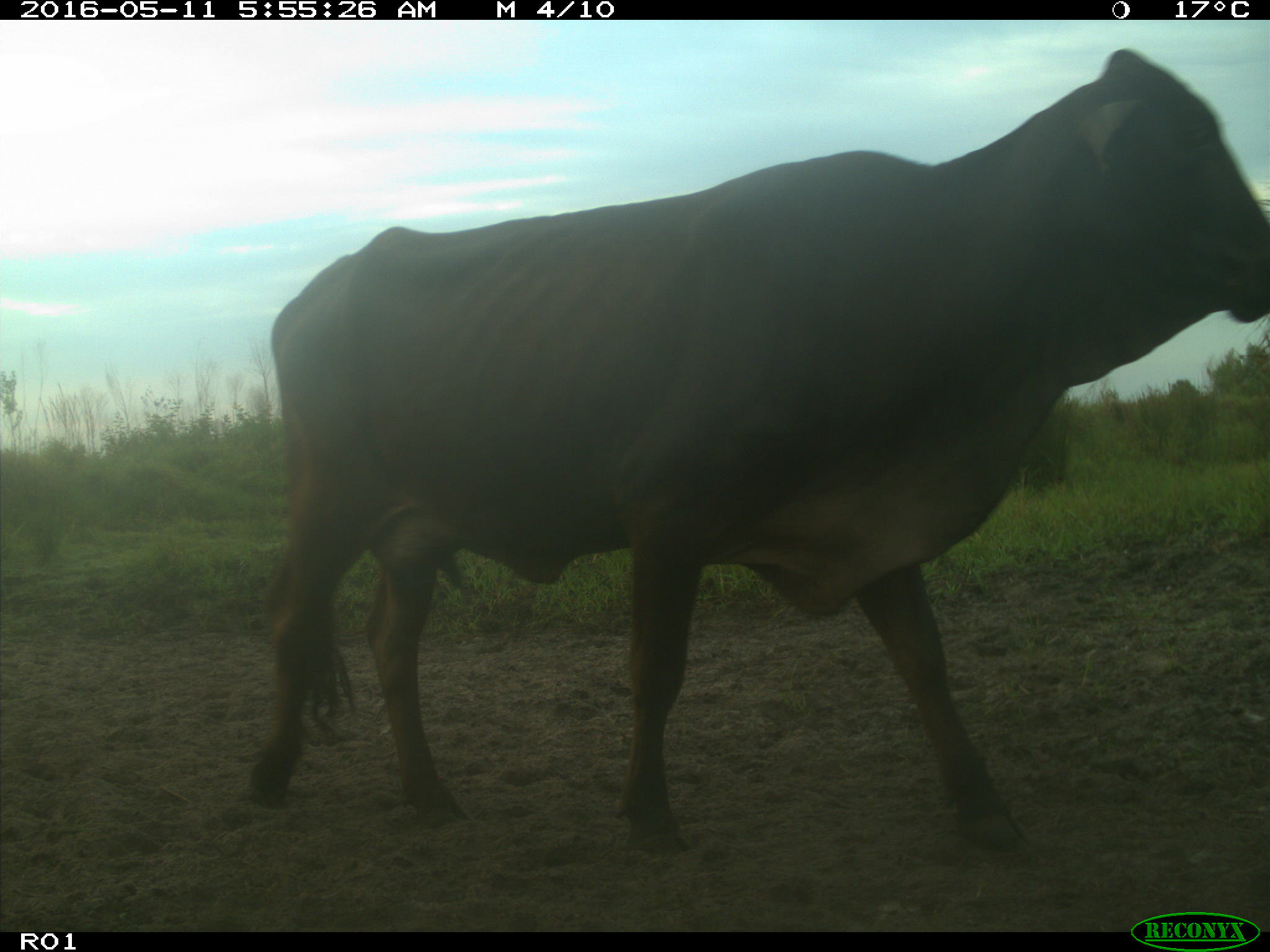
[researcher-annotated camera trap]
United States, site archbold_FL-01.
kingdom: Animalia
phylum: Chordata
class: Mammalia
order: Artiodactyla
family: Bovidae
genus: Bos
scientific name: Bos taurus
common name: domestic cow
Bos taurus (domestic cow).